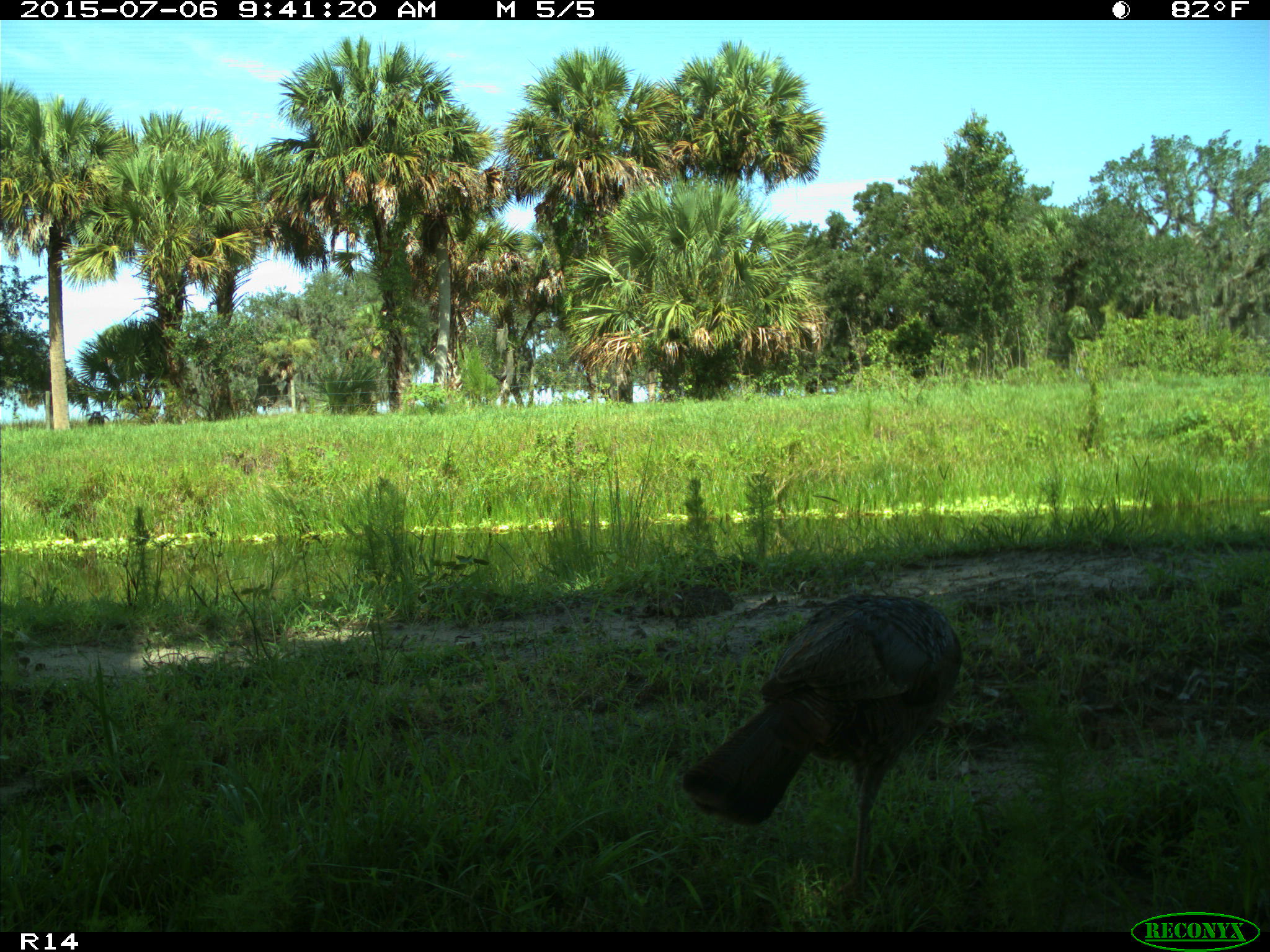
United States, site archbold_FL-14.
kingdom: Animalia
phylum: Chordata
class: Aves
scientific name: Aves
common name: birds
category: unidentified bird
Unidentified bird (birds) (Aves).